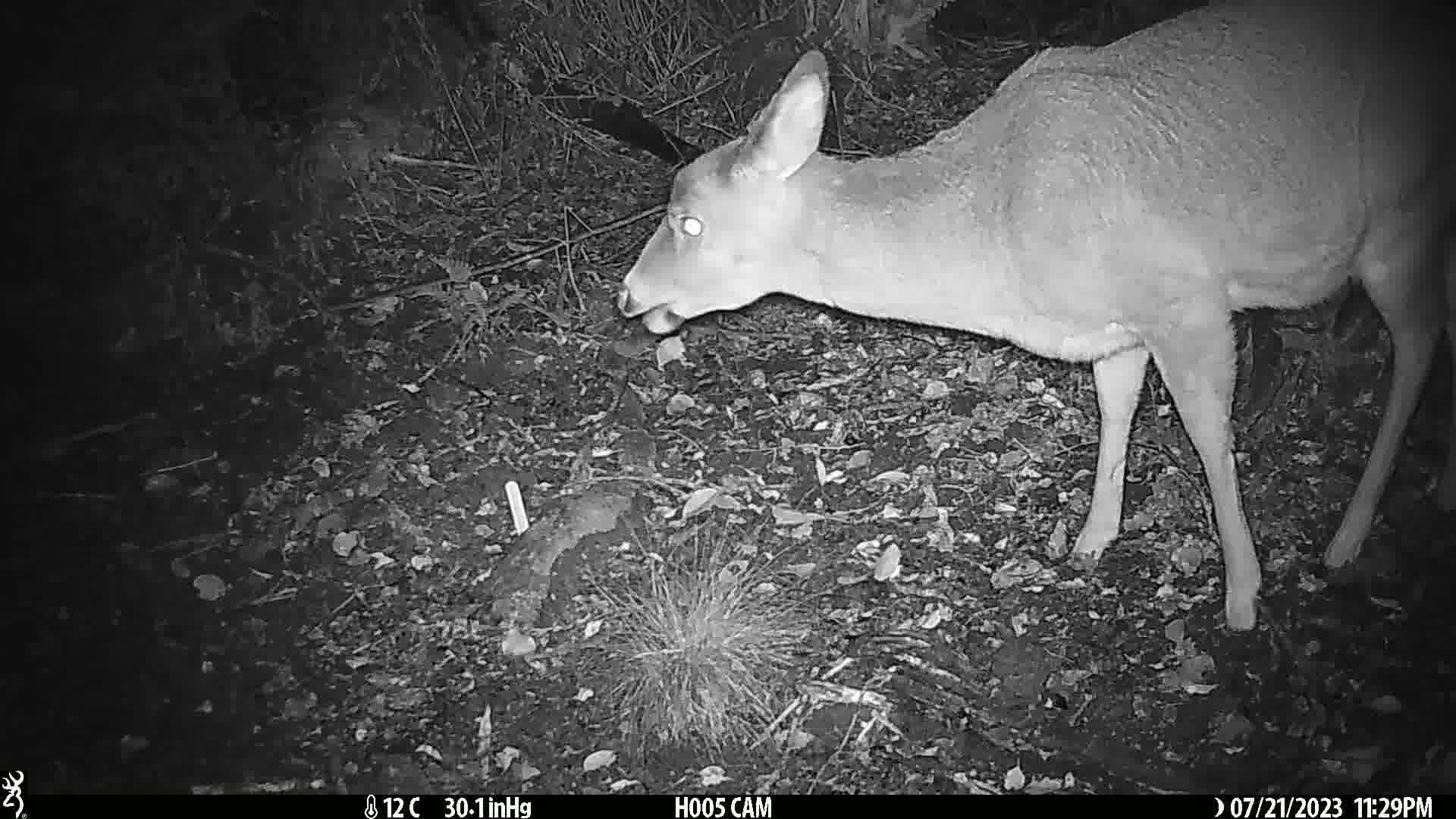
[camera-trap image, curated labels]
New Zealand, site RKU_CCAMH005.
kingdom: Animalia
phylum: Chordata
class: Mammalia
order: Artiodactyla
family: Cervidae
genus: Odocoileus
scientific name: Odocoileus virginianus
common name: white-tailed deer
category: white tailed deer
White tailed deer (white-tailed deer) (Odocoileus virginianus).